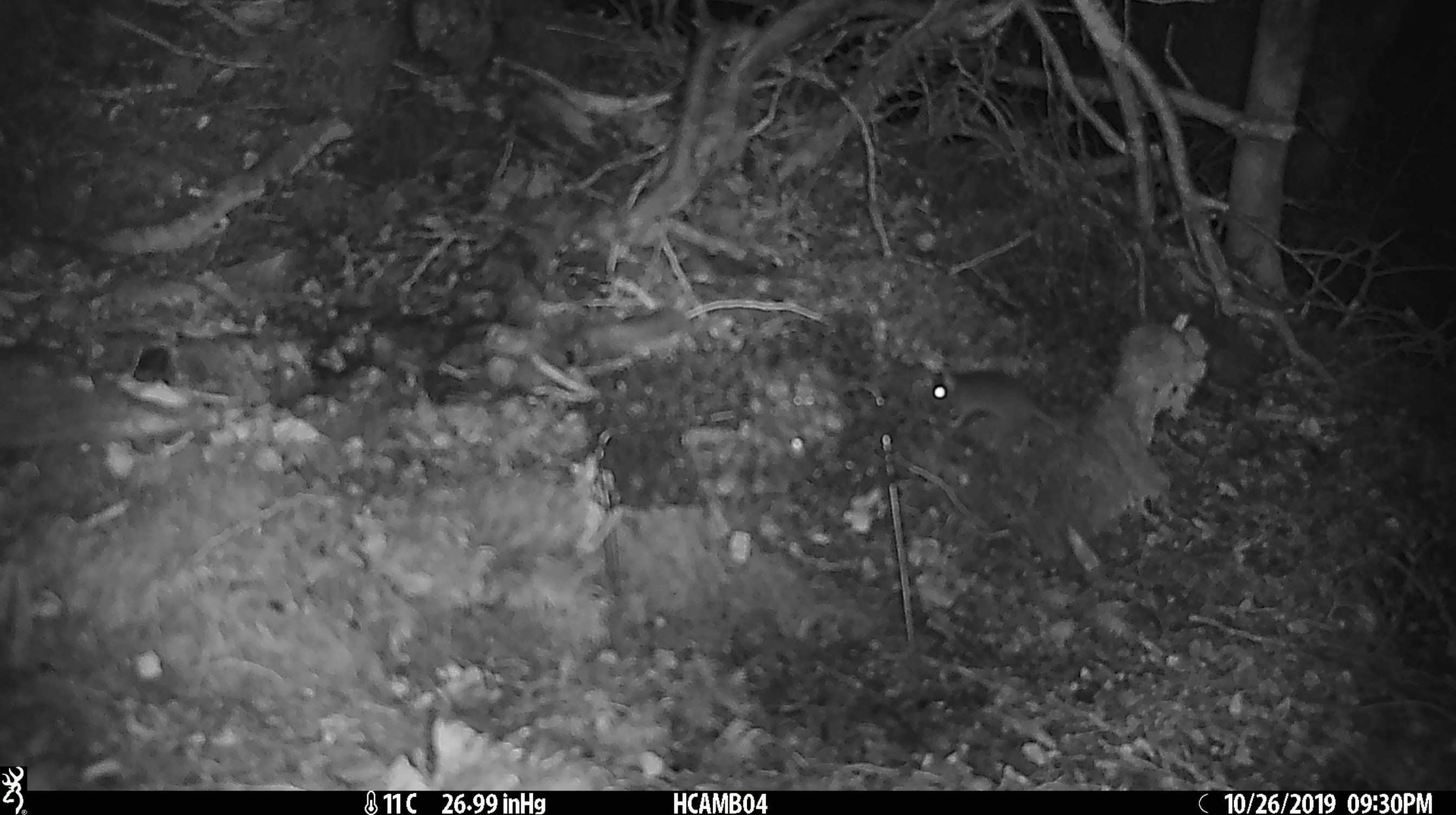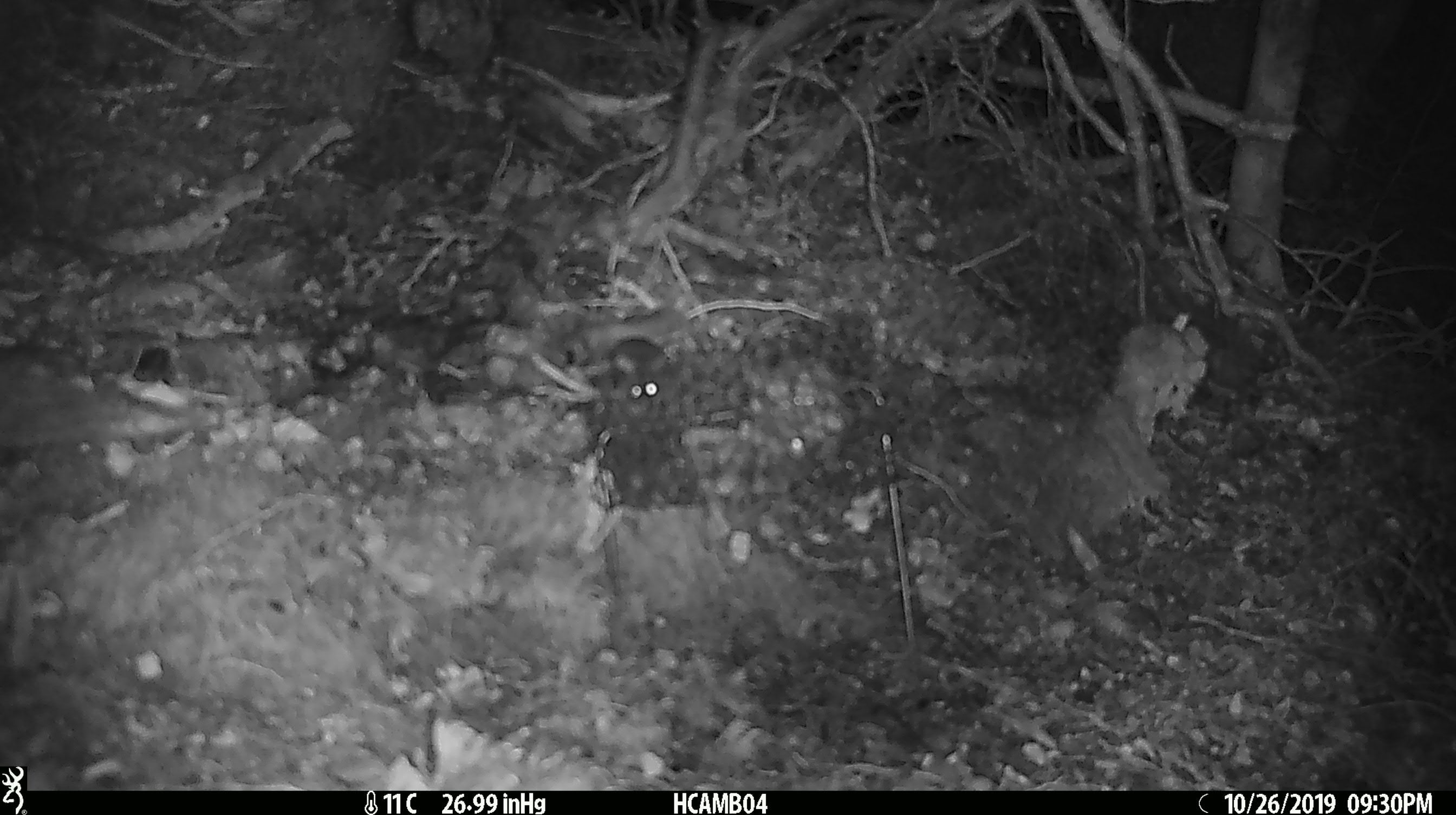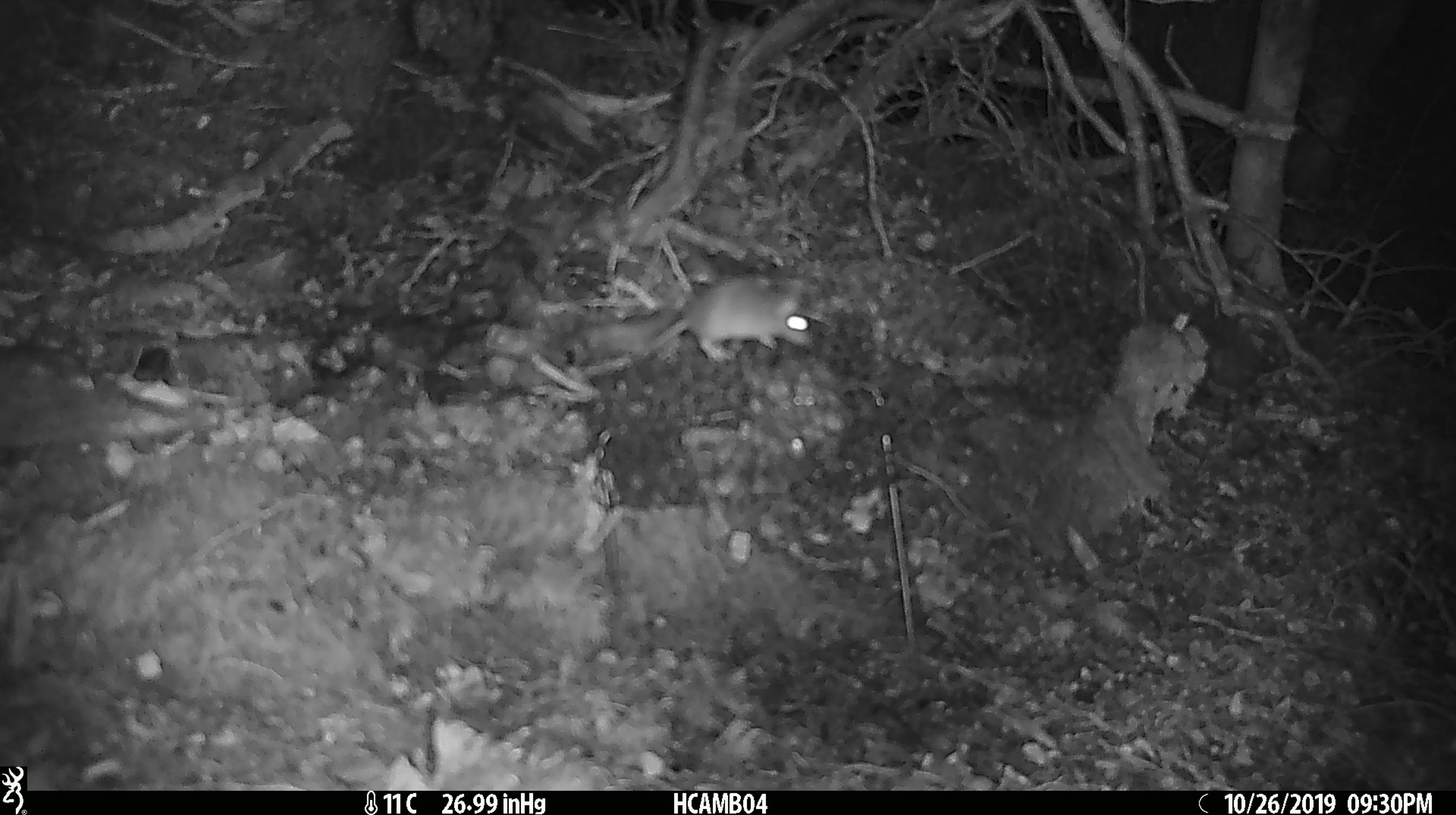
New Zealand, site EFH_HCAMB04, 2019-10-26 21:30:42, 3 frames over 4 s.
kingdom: Animalia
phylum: Chordata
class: Mammalia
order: Rodentia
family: Muridae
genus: Mus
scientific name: Mus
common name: mouse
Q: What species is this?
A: Mouse (Mus).